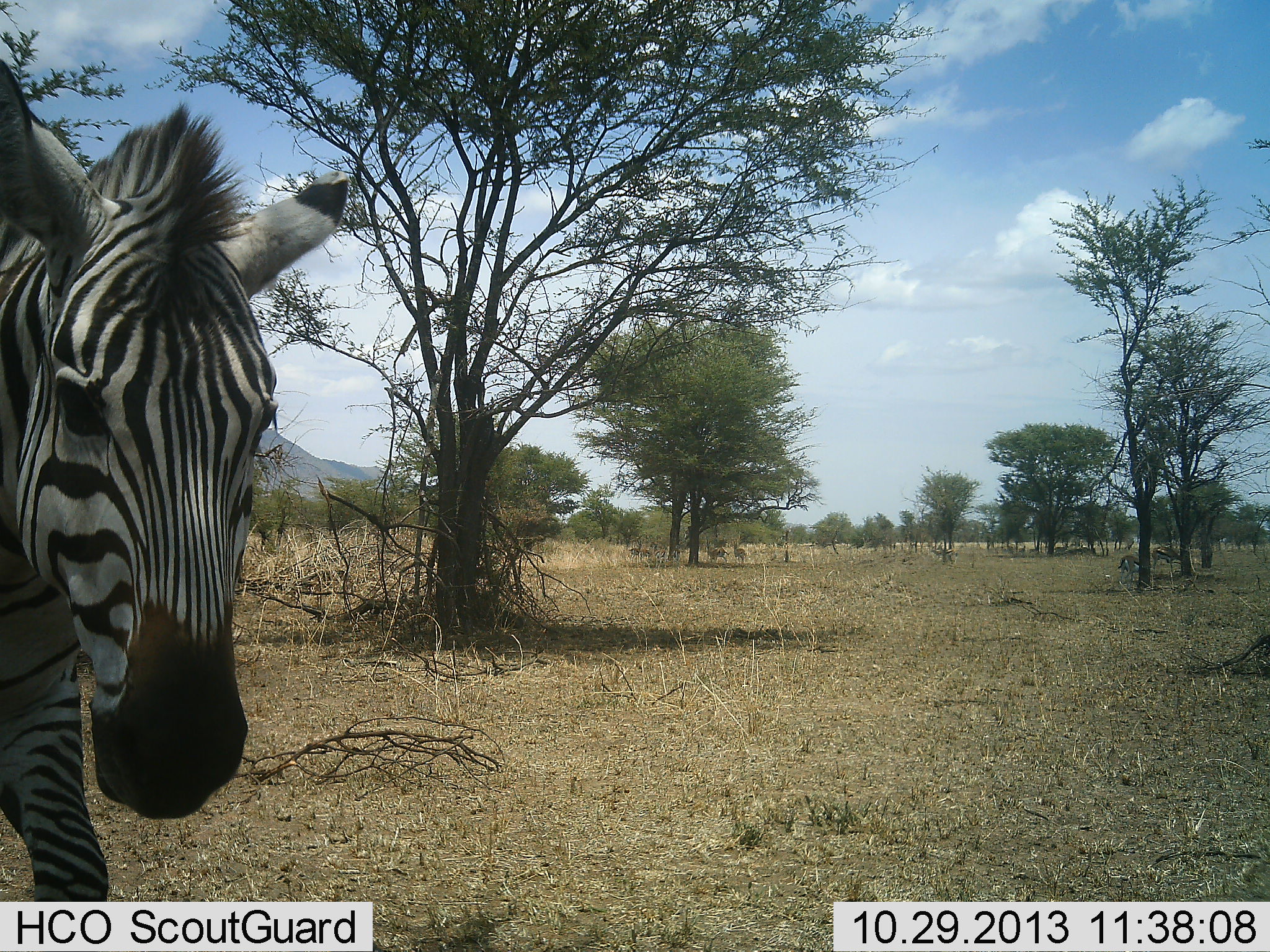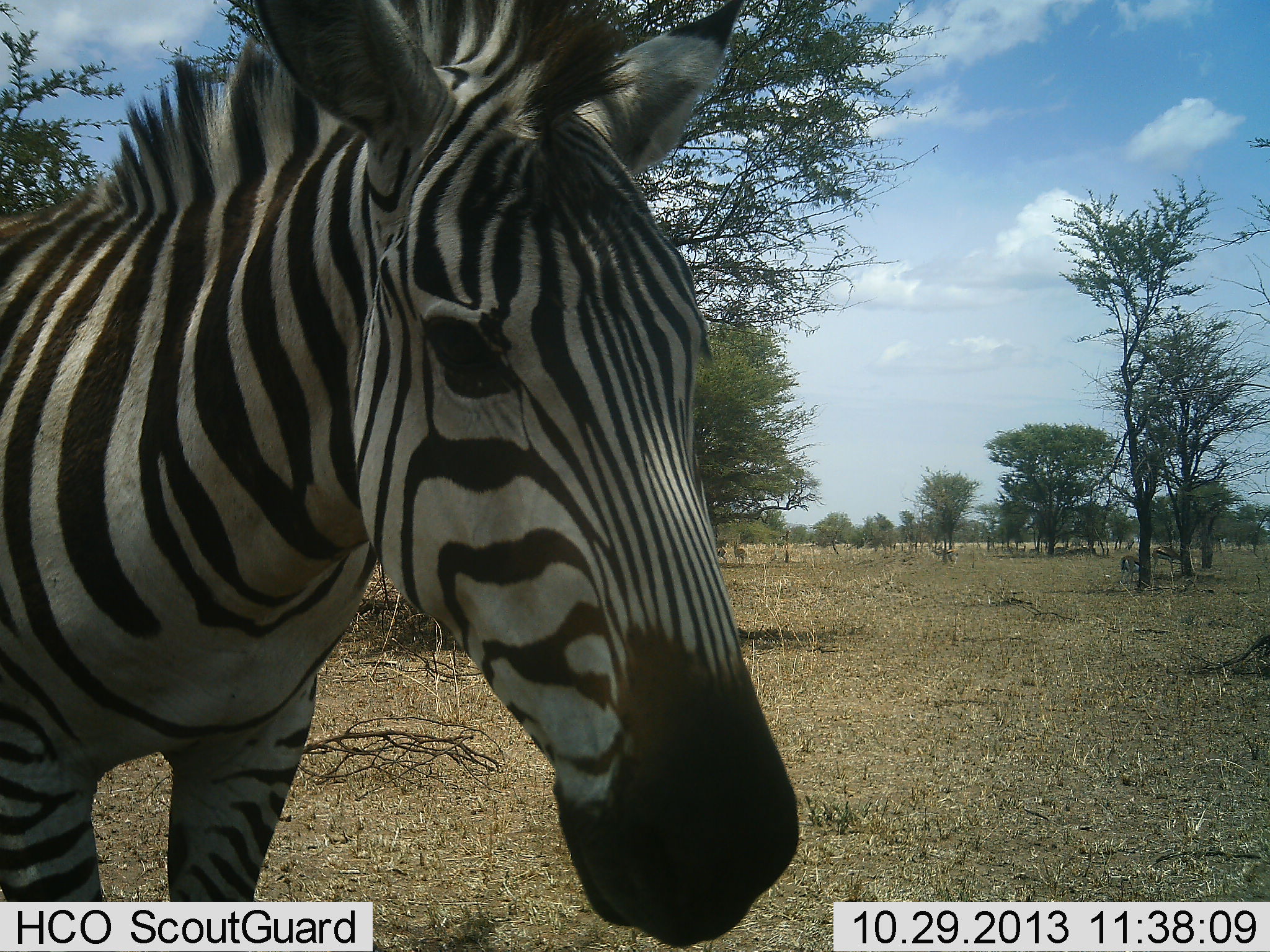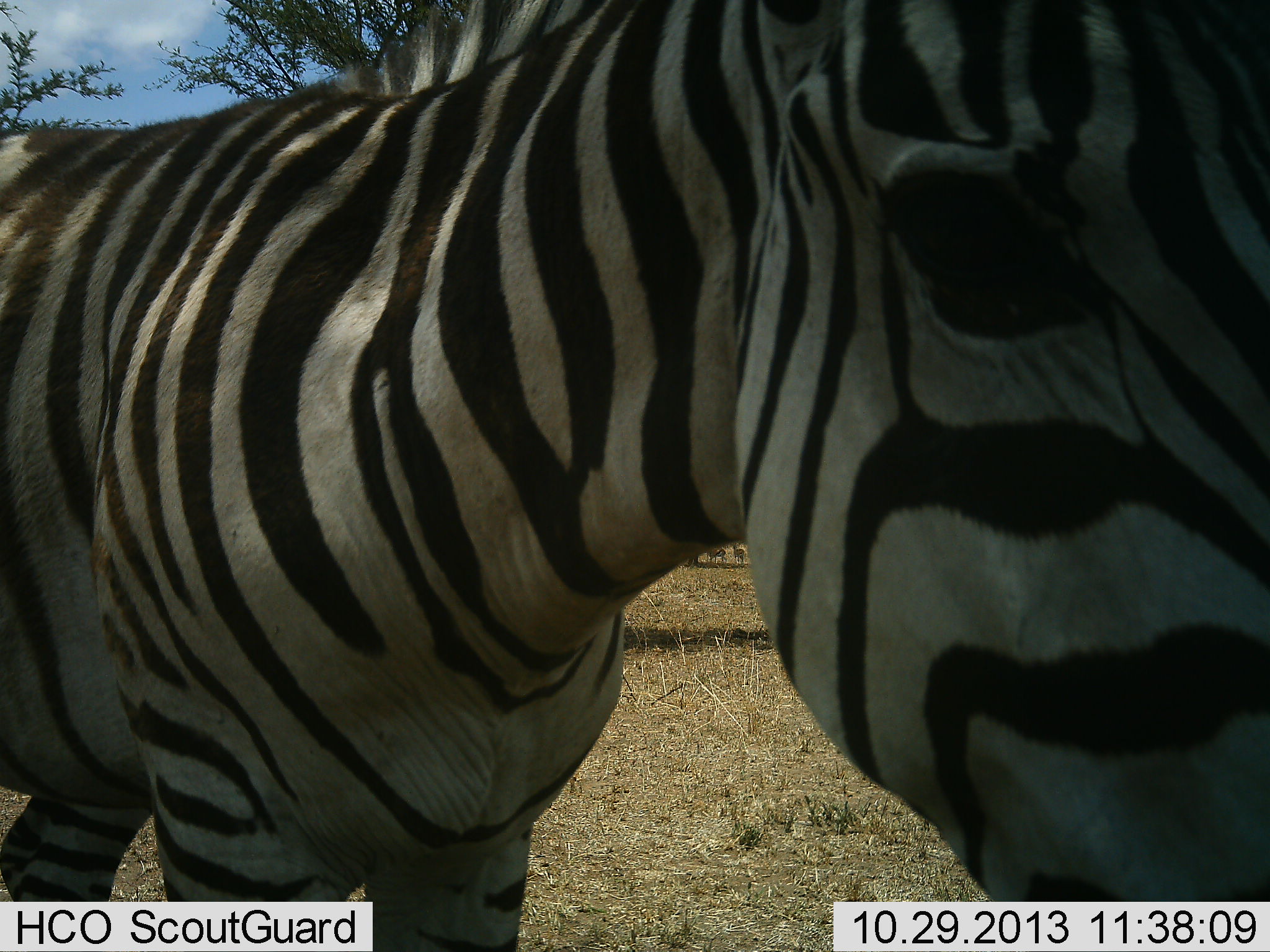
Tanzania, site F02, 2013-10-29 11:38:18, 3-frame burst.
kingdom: Animalia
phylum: Chordata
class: Mammalia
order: Perissodactyla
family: Equidae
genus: Equus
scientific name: Equus quagga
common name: plains zebra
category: zebra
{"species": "zebra (plains zebra) (Equus quagga)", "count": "1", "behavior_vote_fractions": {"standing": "33%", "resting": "0%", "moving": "67%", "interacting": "8%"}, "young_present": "0%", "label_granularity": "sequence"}